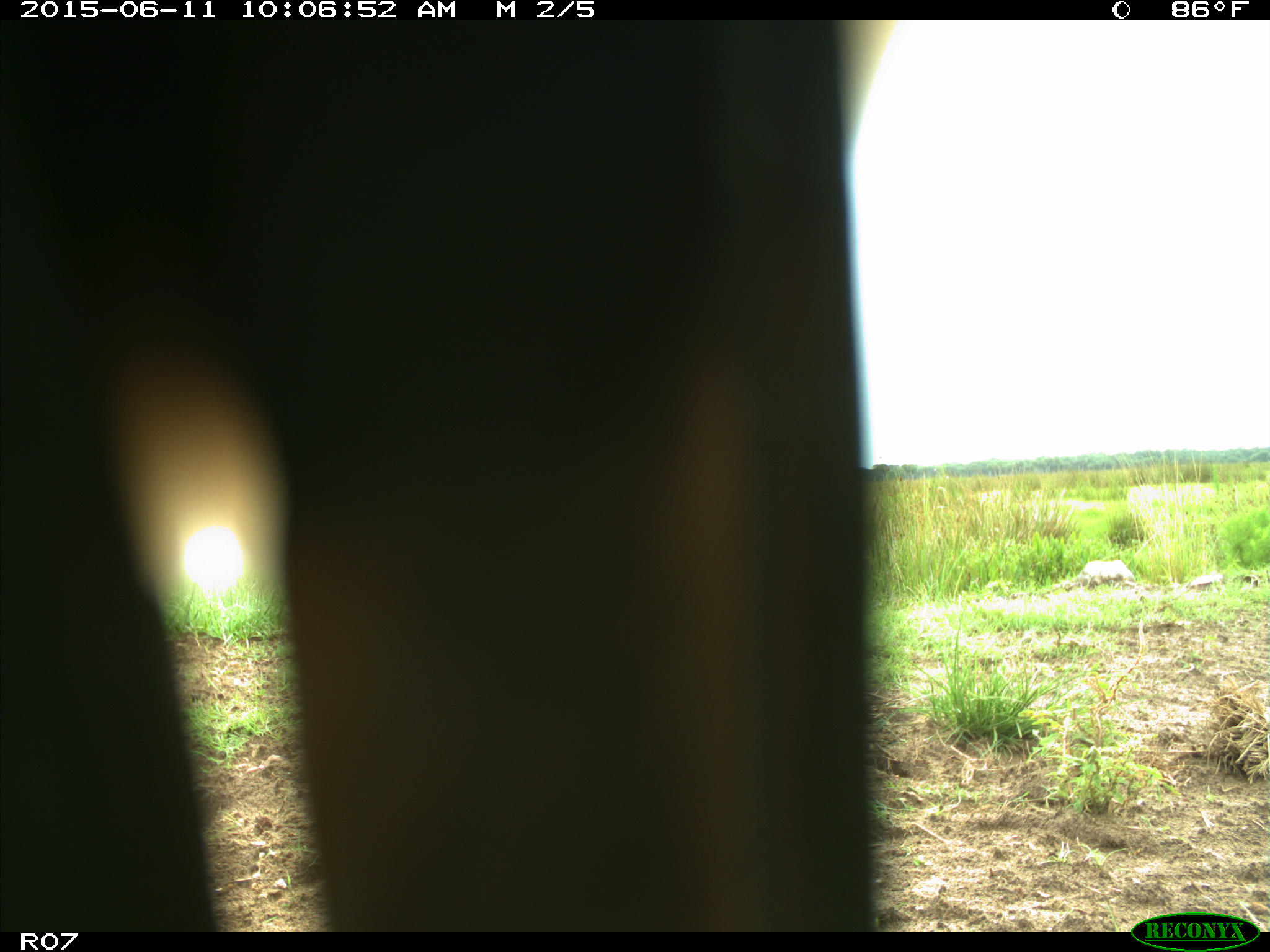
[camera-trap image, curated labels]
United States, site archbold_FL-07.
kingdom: Animalia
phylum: Chordata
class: Mammalia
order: Artiodactyla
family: Bovidae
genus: Bos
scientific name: Bos taurus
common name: domestic cow